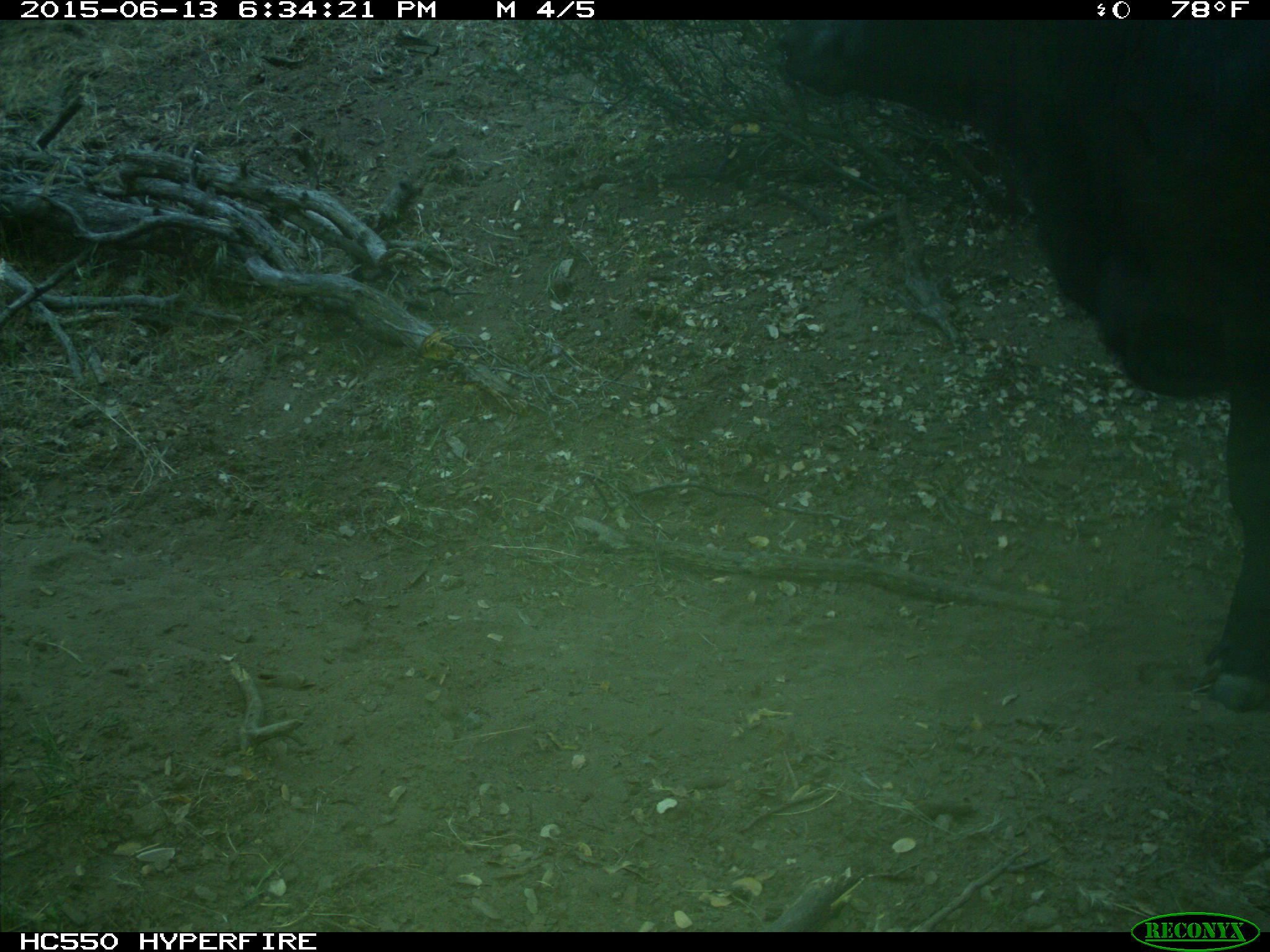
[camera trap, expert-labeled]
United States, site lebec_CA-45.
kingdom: Animalia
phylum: Chordata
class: Mammalia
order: Artiodactyla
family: Bovidae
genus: Bos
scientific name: Bos taurus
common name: domestic cow